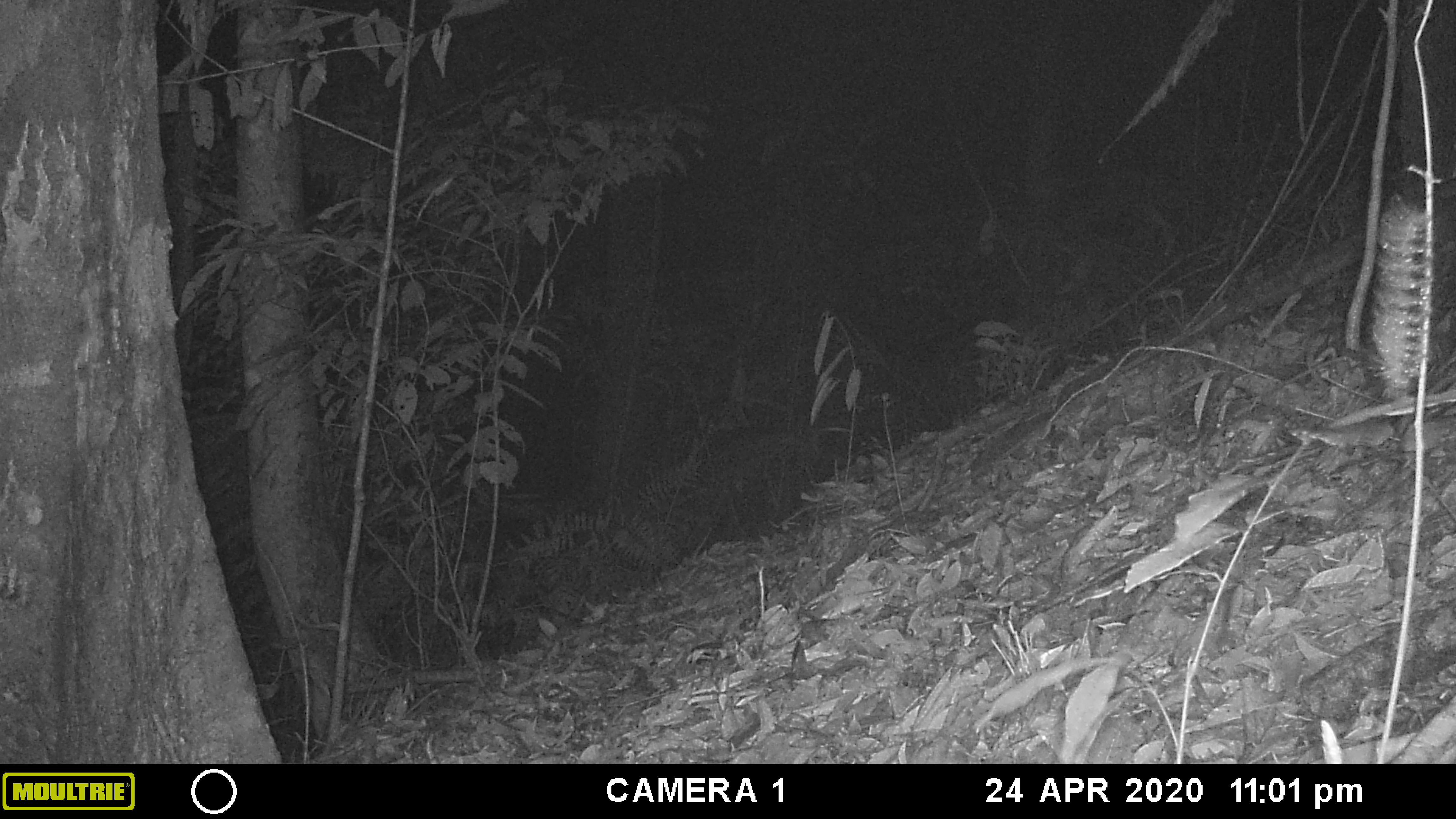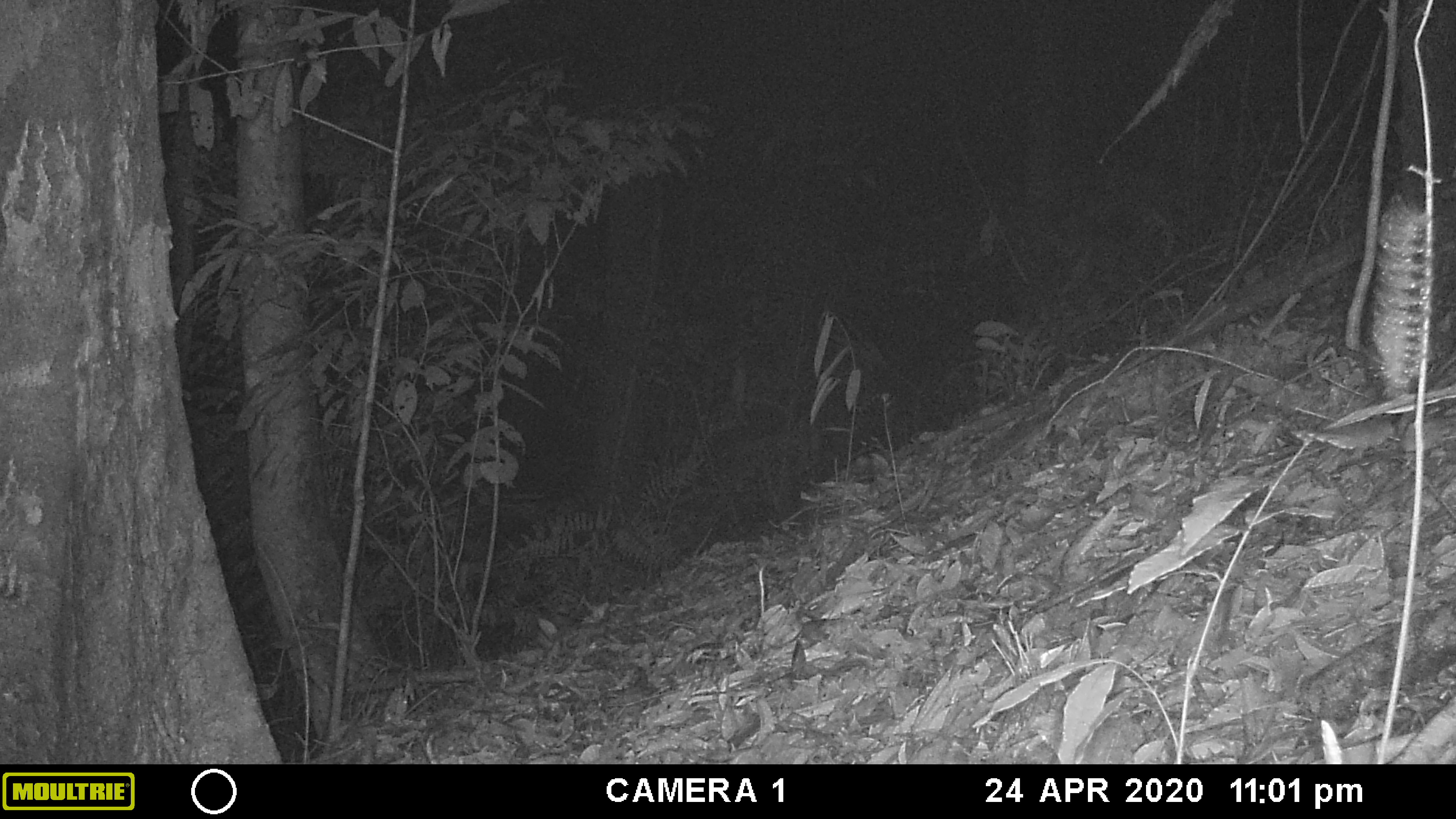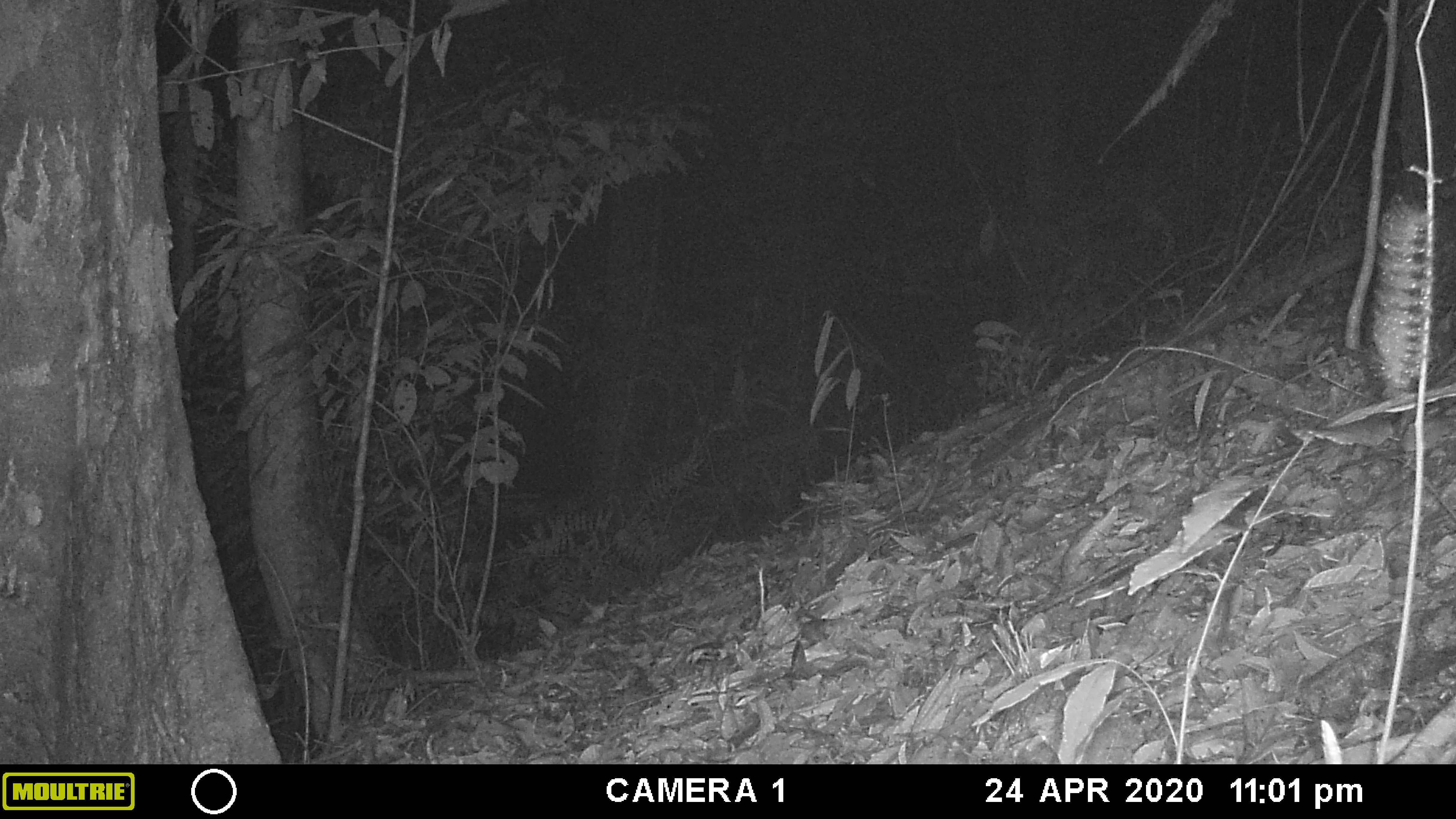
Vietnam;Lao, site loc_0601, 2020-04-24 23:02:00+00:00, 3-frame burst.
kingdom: Animalia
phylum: Arthropoda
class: Insecta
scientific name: Insecta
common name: insect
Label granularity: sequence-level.